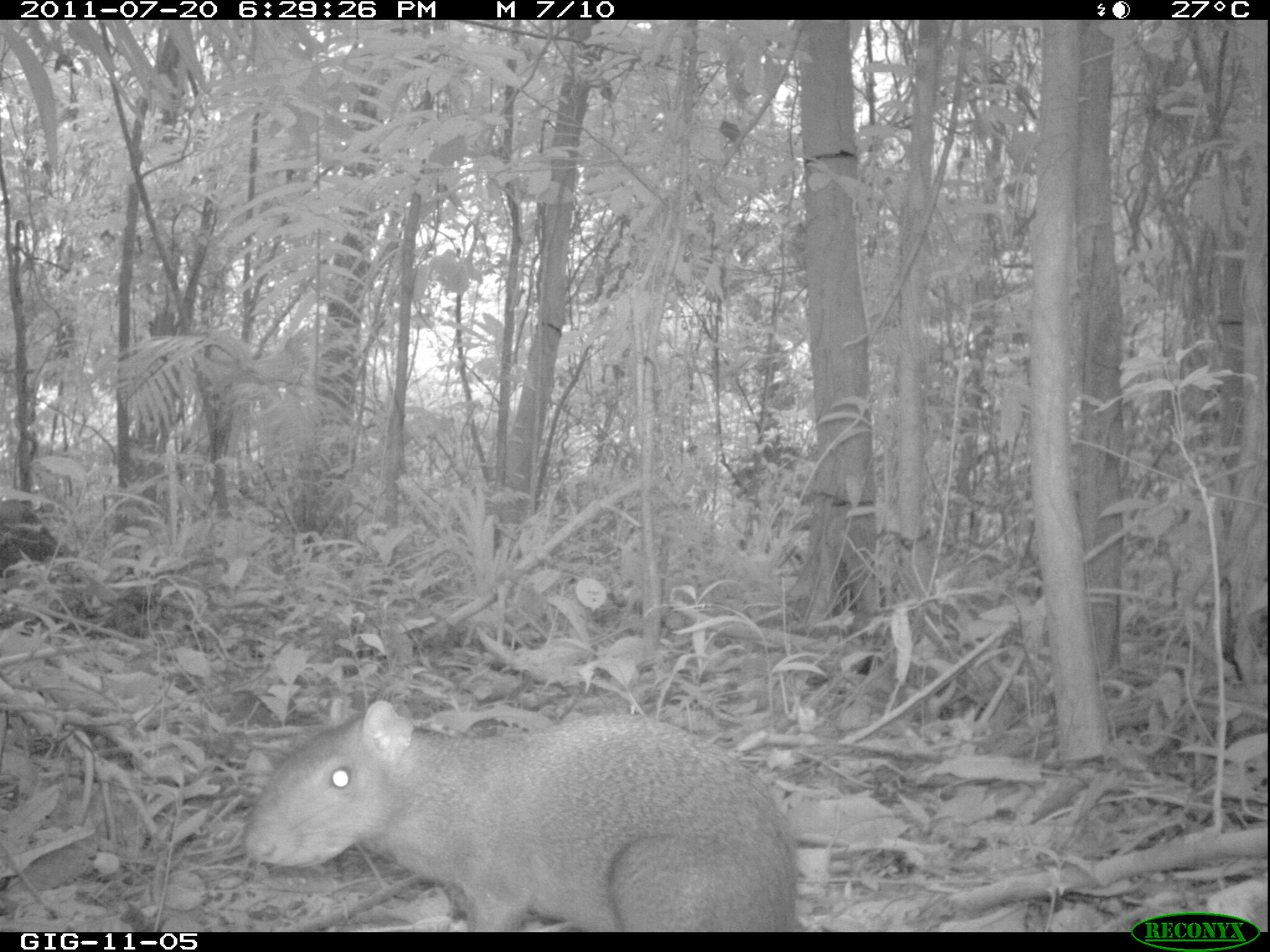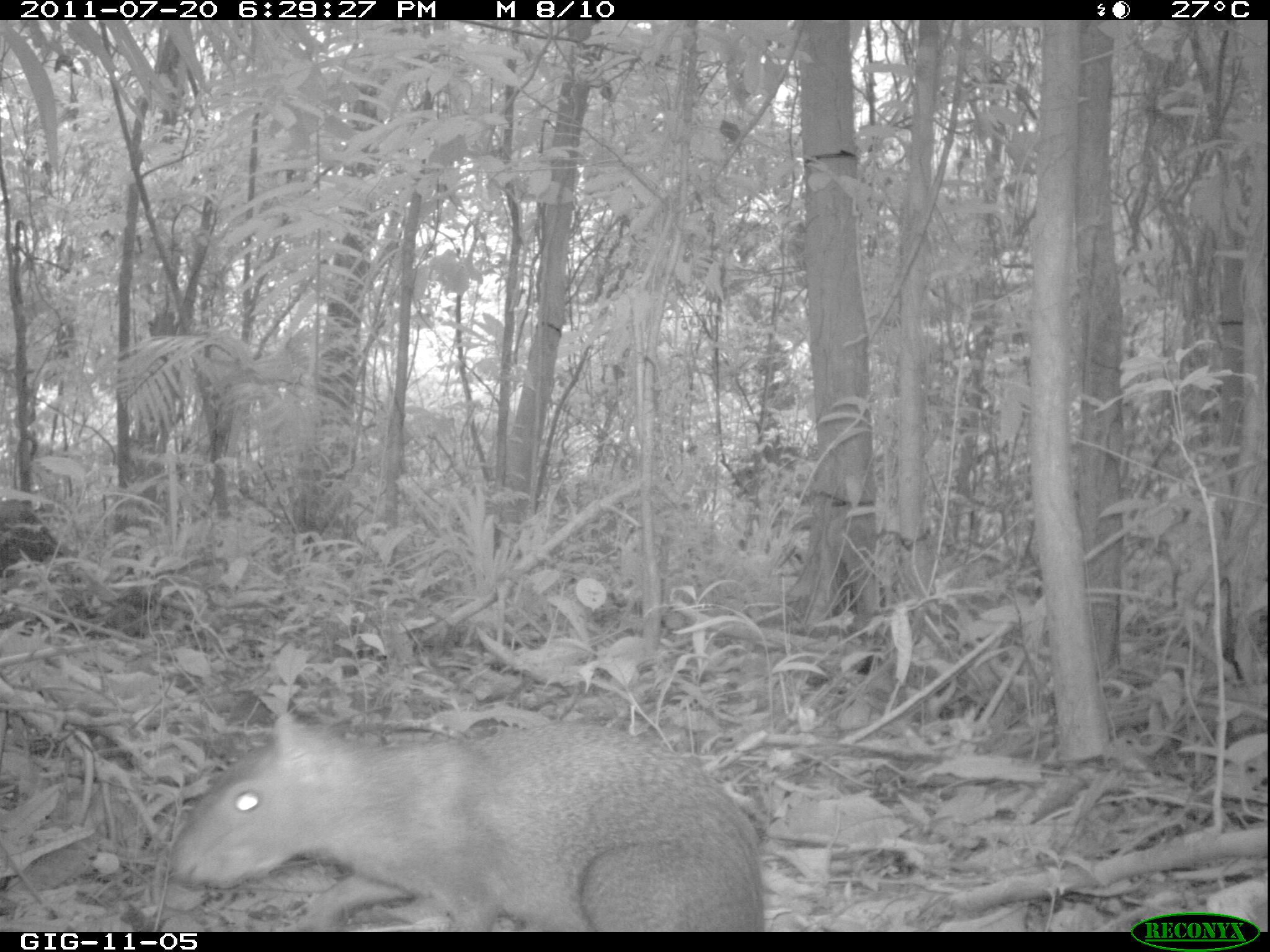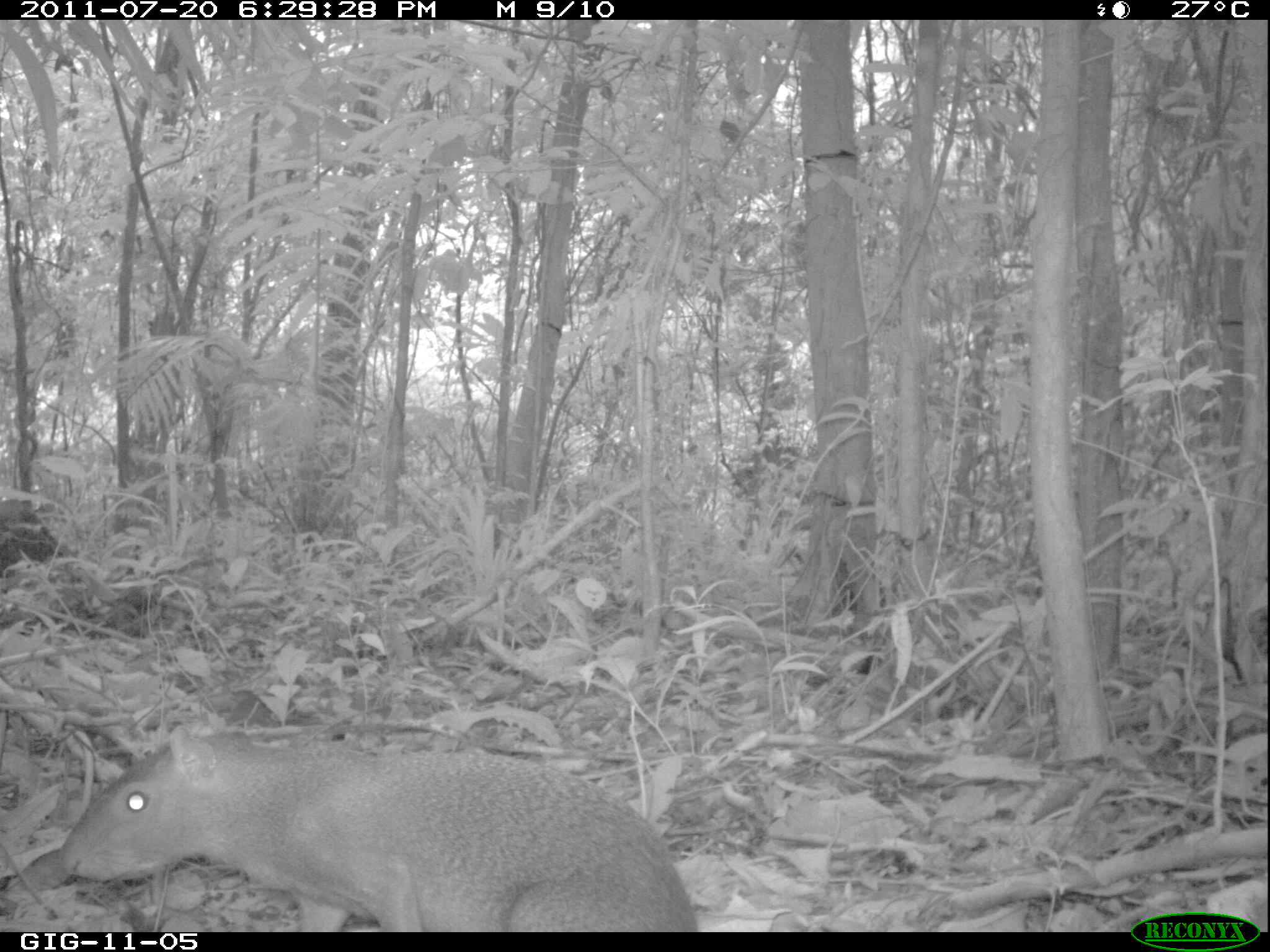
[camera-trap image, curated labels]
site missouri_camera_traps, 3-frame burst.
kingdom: Animalia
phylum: Chordata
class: Mammalia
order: Rodentia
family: Dasyproctidae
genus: Dasyprocta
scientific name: Dasyprocta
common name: agouti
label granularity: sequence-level